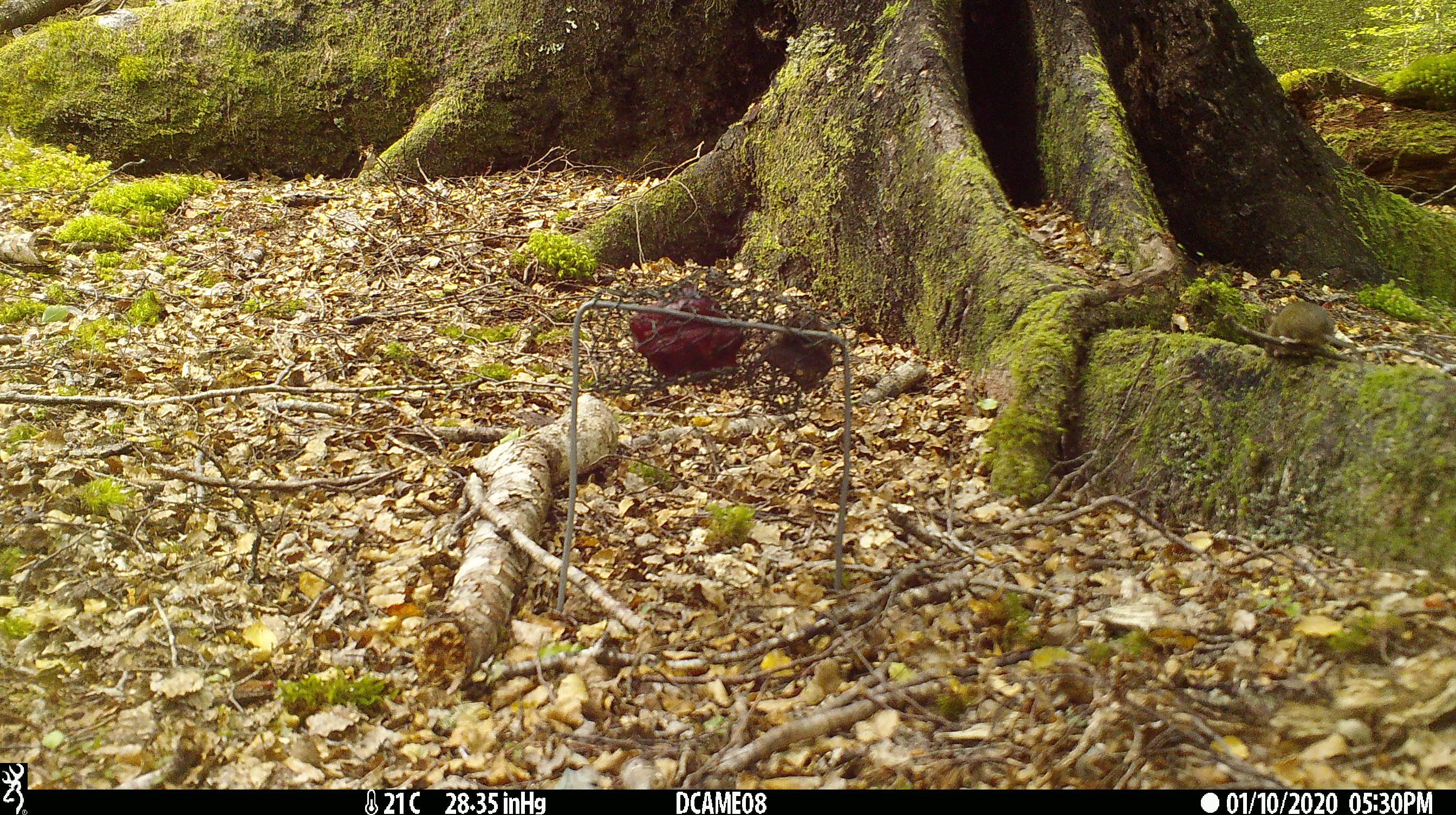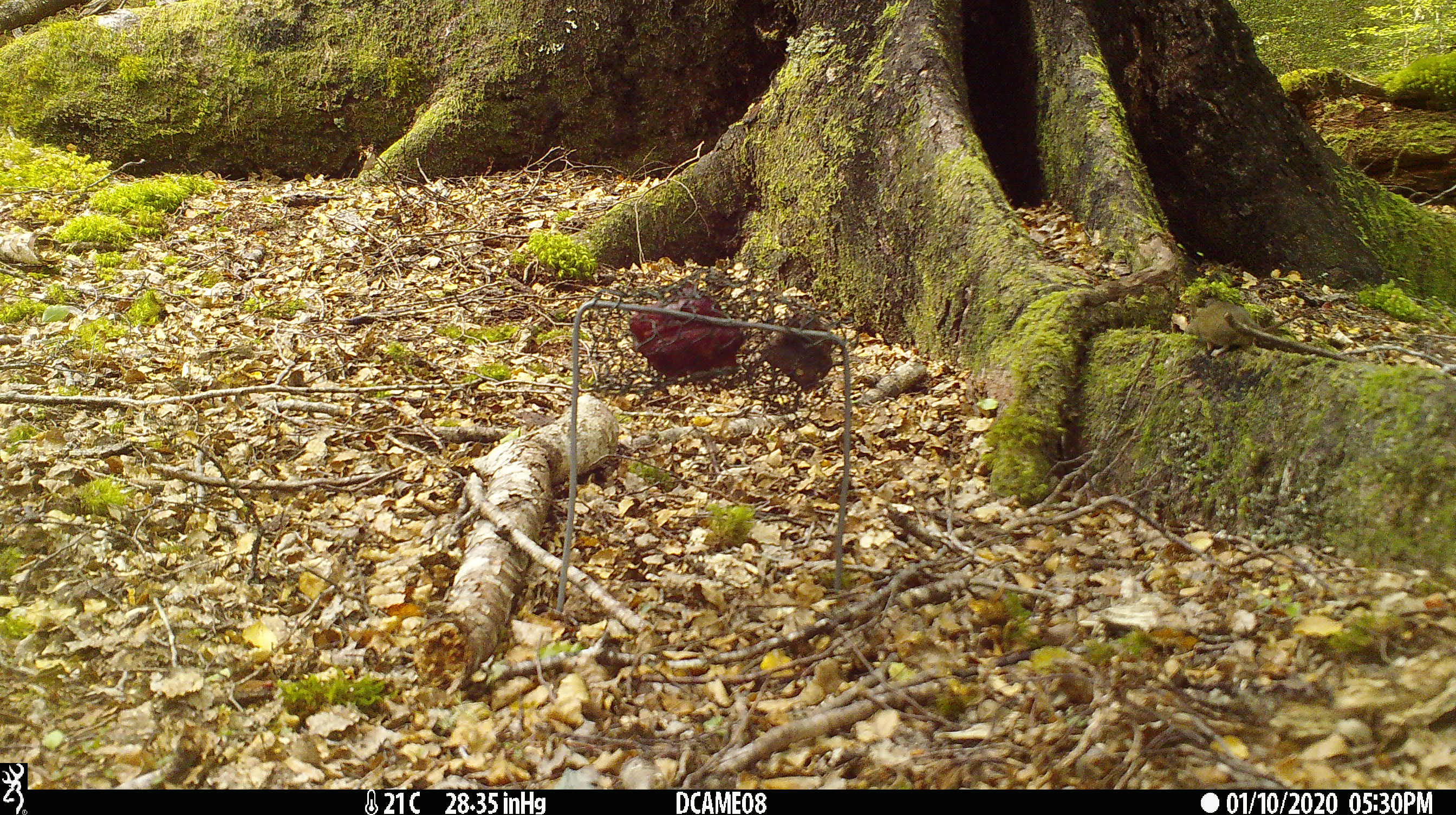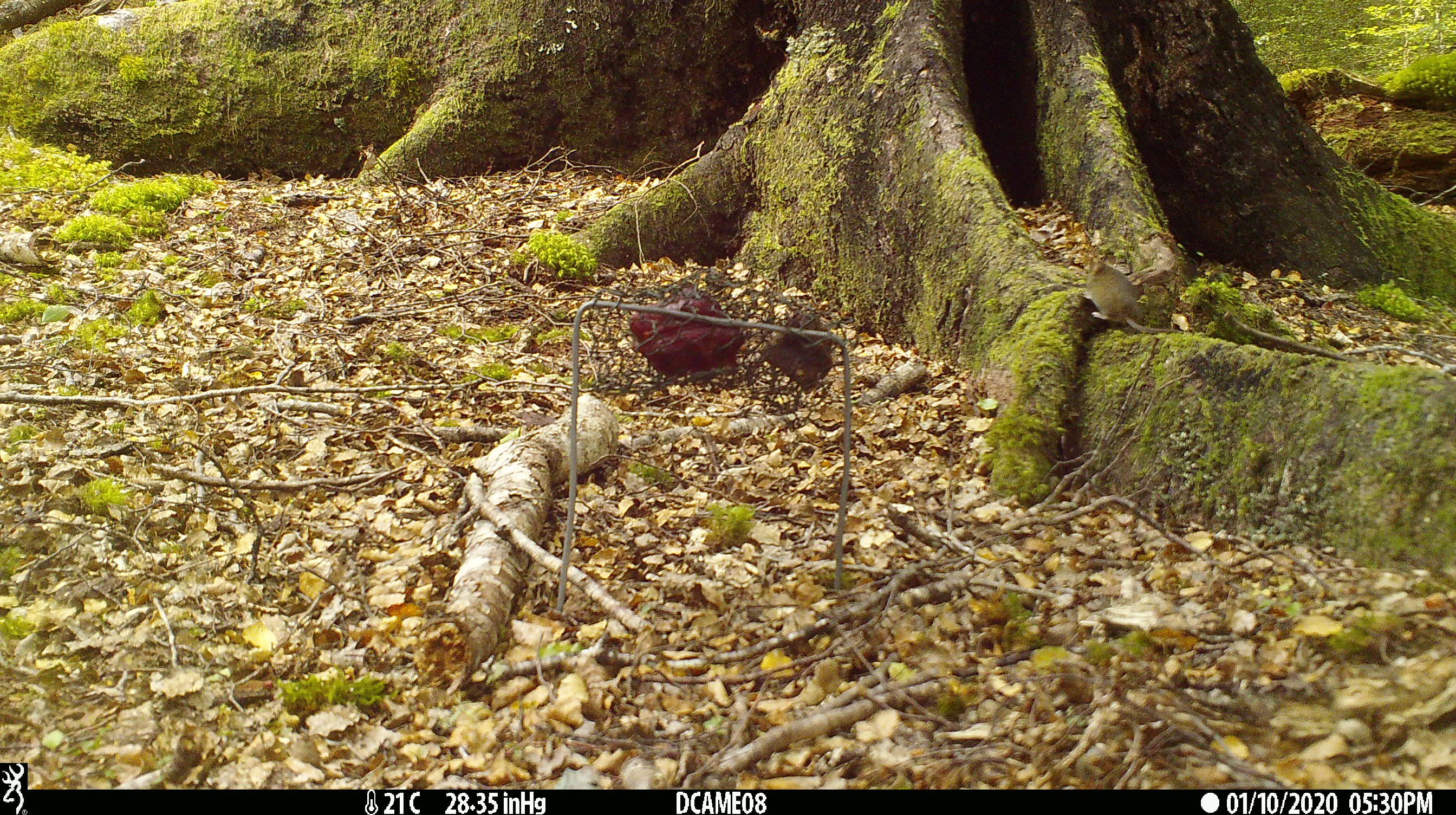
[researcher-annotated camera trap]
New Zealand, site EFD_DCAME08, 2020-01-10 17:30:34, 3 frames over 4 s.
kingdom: Animalia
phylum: Chordata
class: Mammalia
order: Rodentia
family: Muridae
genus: Mus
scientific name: Mus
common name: mouse